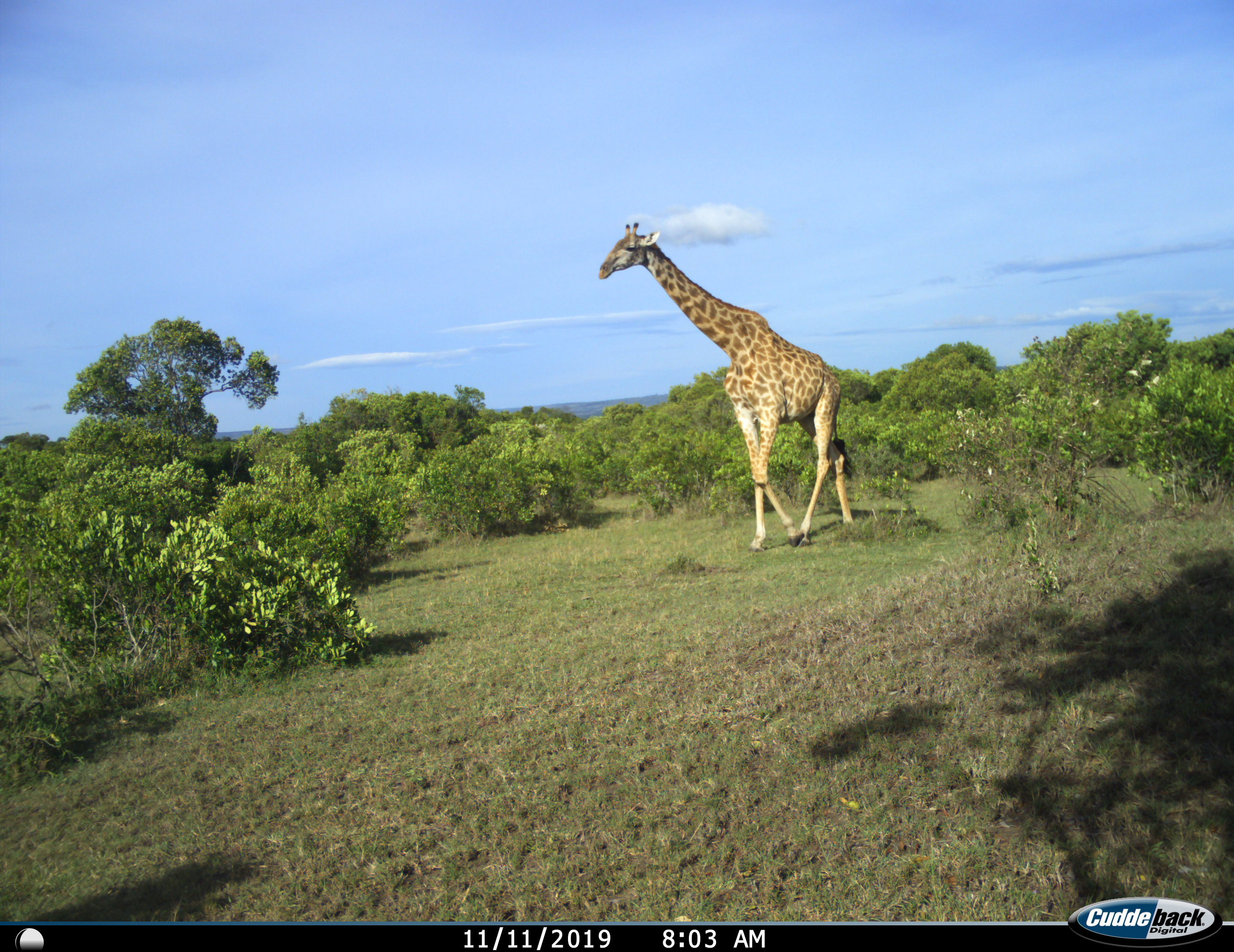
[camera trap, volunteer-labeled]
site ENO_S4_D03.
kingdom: Animalia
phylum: Chordata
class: Mammalia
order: Artiodactyla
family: Giraffidae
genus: Giraffa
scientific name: Giraffa camelopardalis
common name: giraffe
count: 1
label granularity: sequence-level